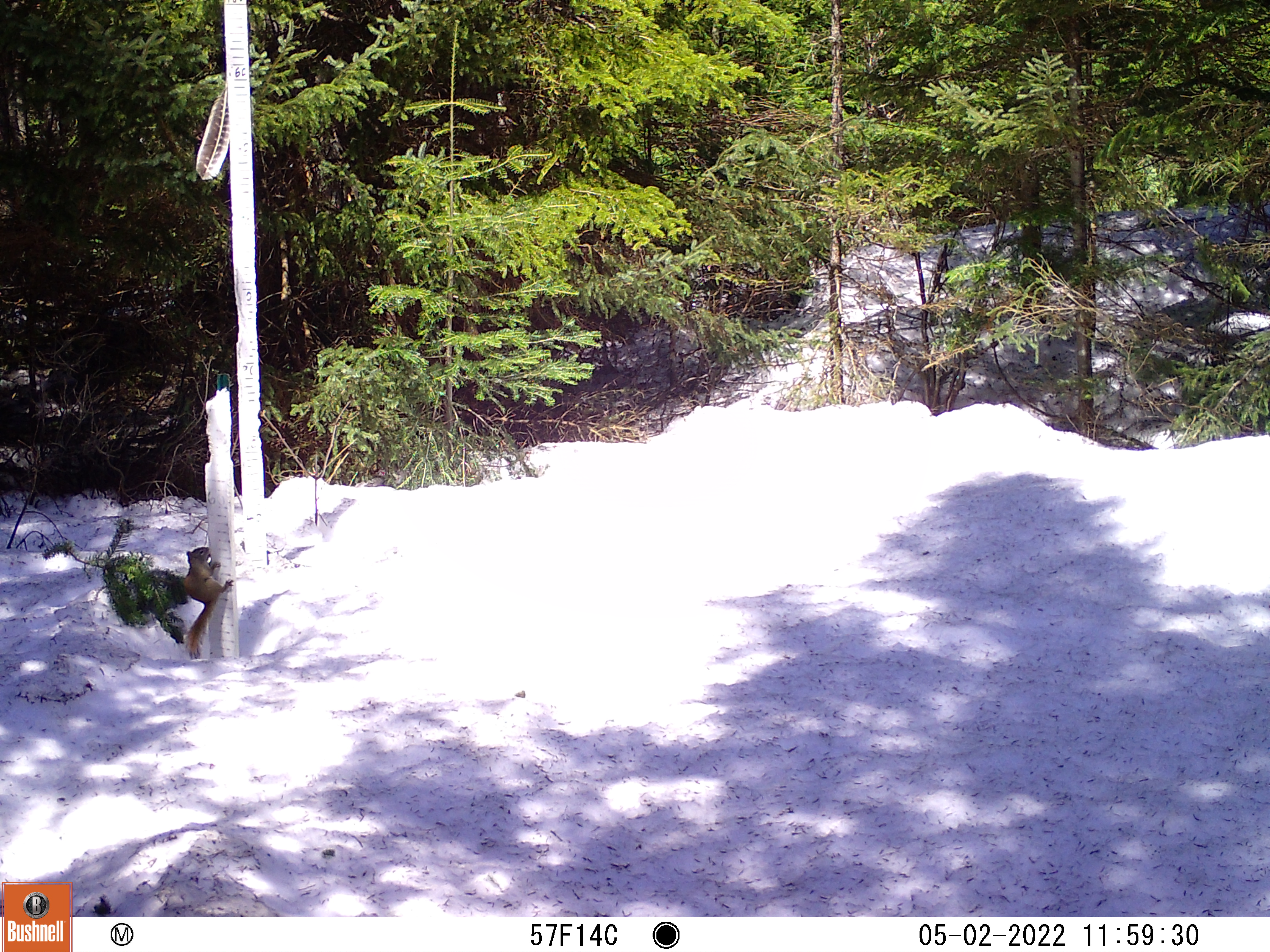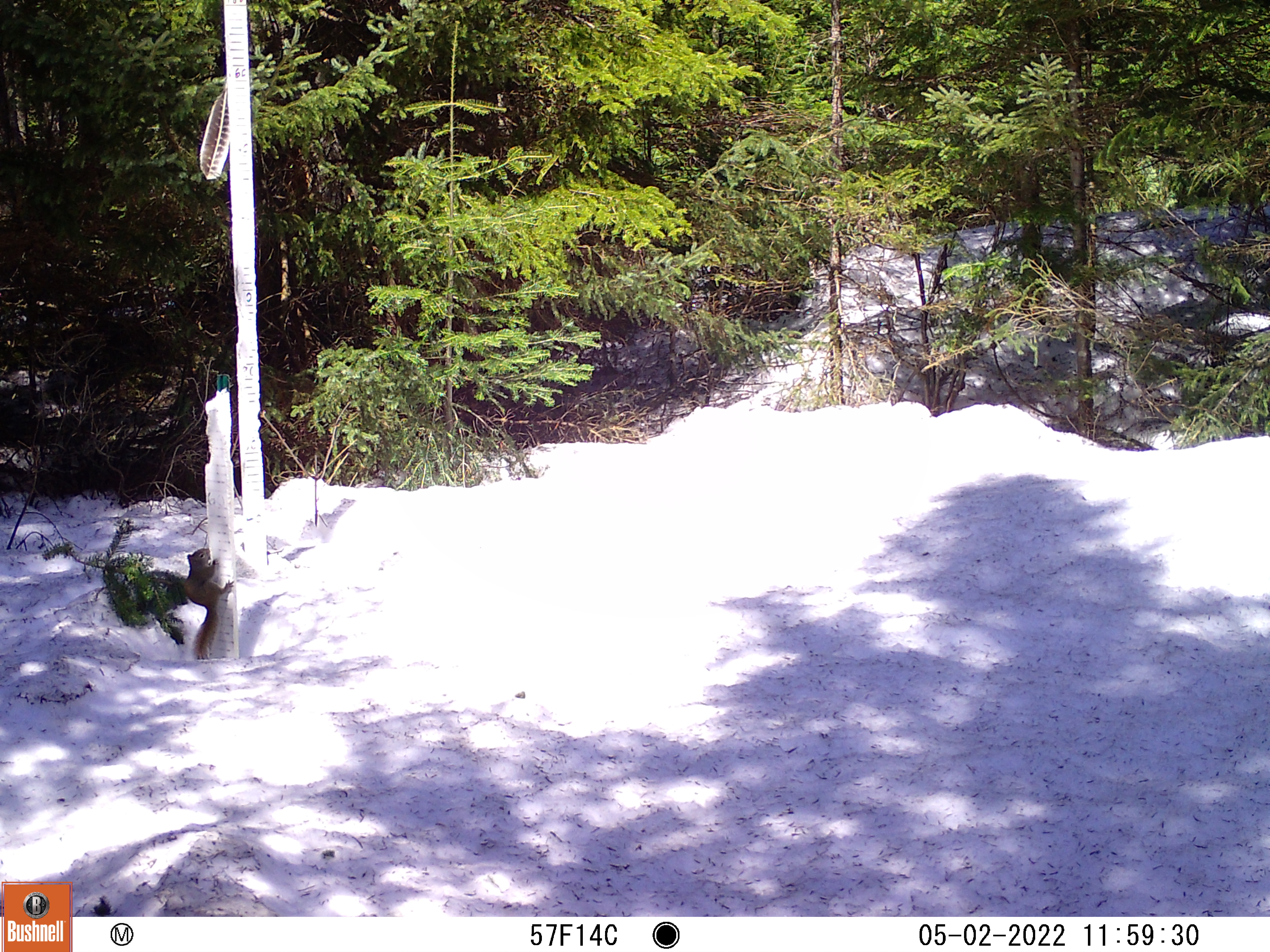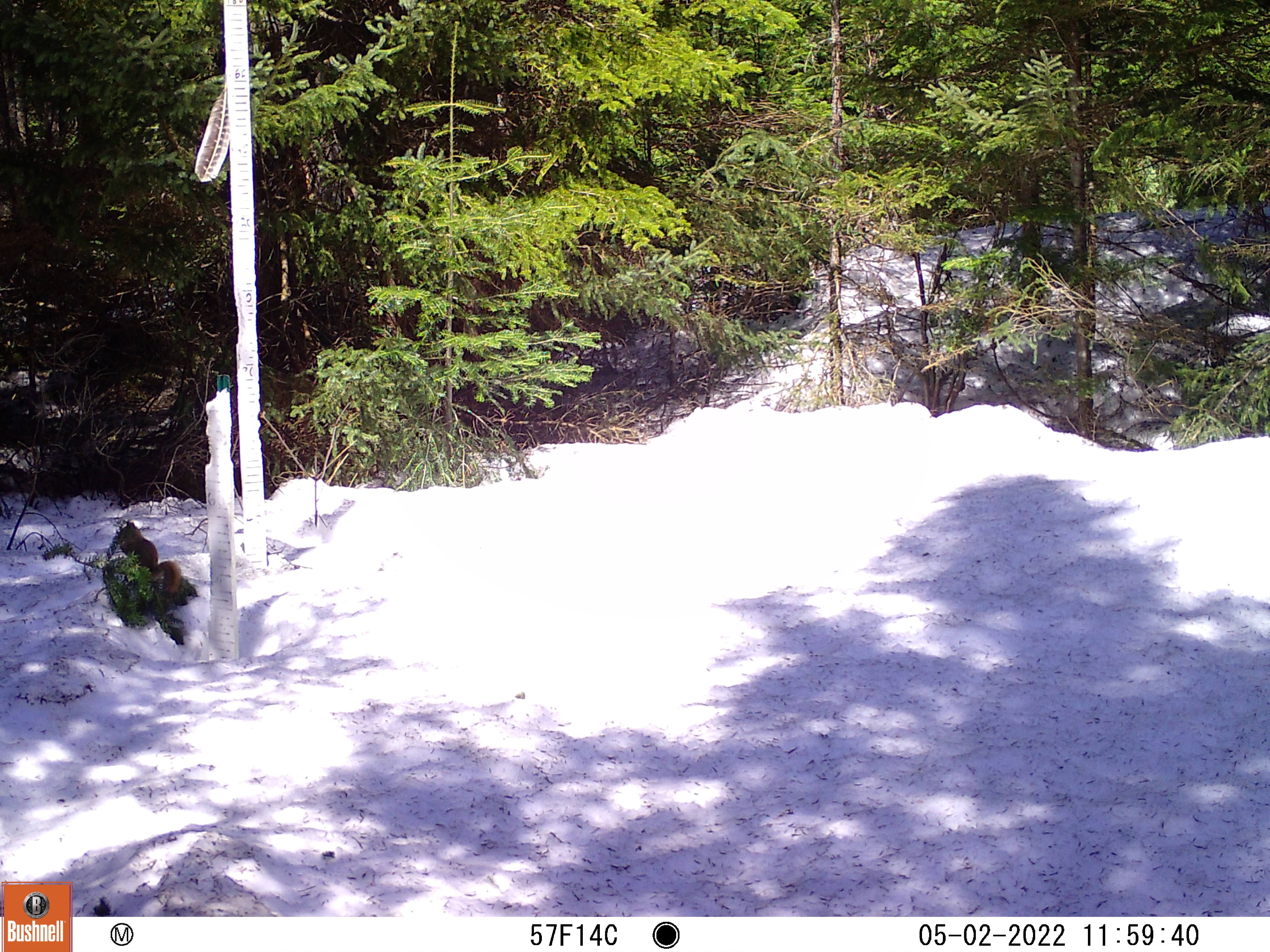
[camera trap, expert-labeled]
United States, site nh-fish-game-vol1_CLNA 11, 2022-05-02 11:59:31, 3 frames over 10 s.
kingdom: Animalia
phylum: Chordata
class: Mammalia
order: Rodentia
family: Sciuridae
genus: Sciurus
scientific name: Sciurus carolinensis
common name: gray squirrel